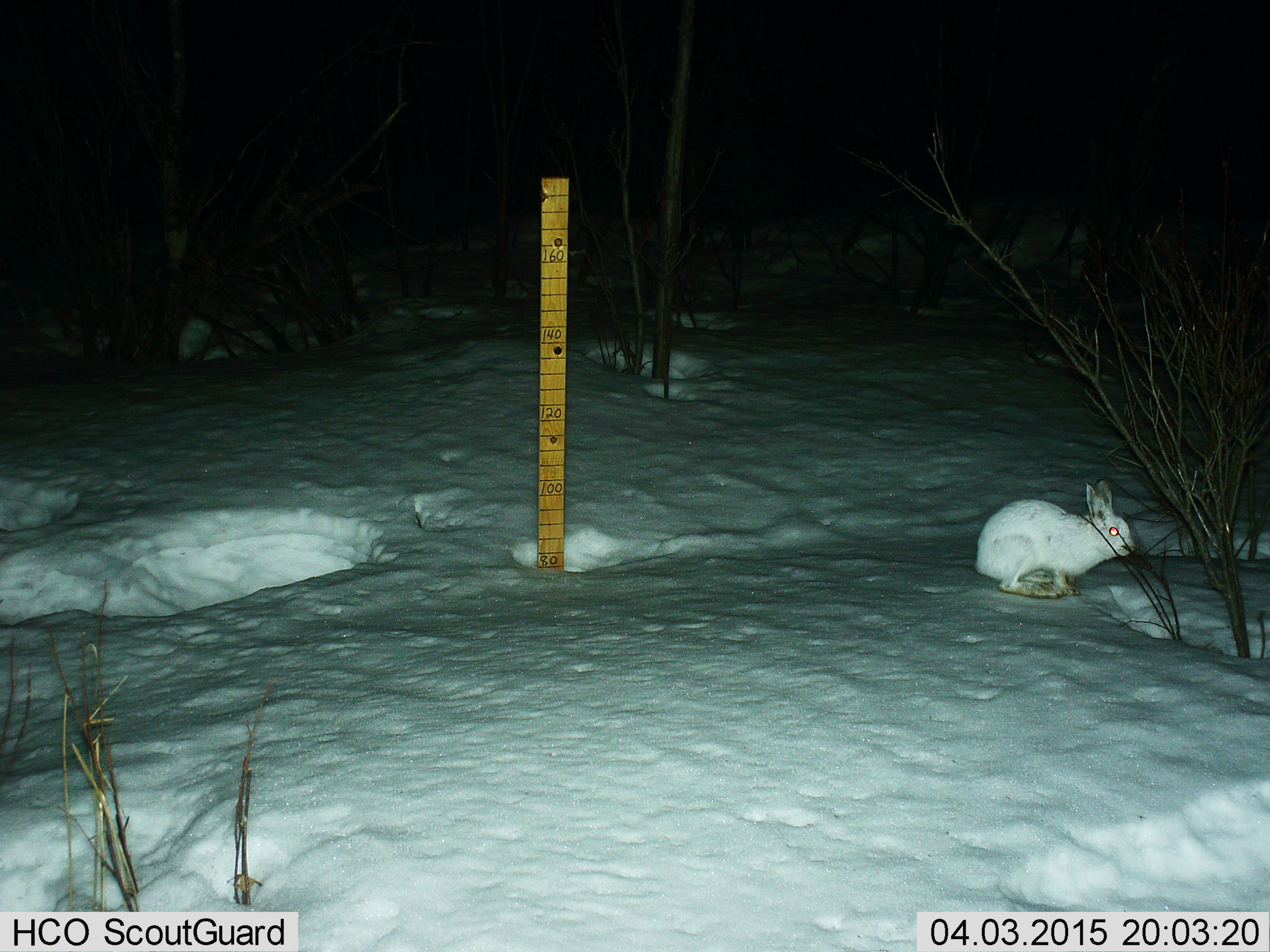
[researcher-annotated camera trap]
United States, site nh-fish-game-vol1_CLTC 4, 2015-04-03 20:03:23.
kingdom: Animalia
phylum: Chordata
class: Mammalia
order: Lagomorpha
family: Leporidae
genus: Lepus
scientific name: Lepus americanus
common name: snowshoe hare